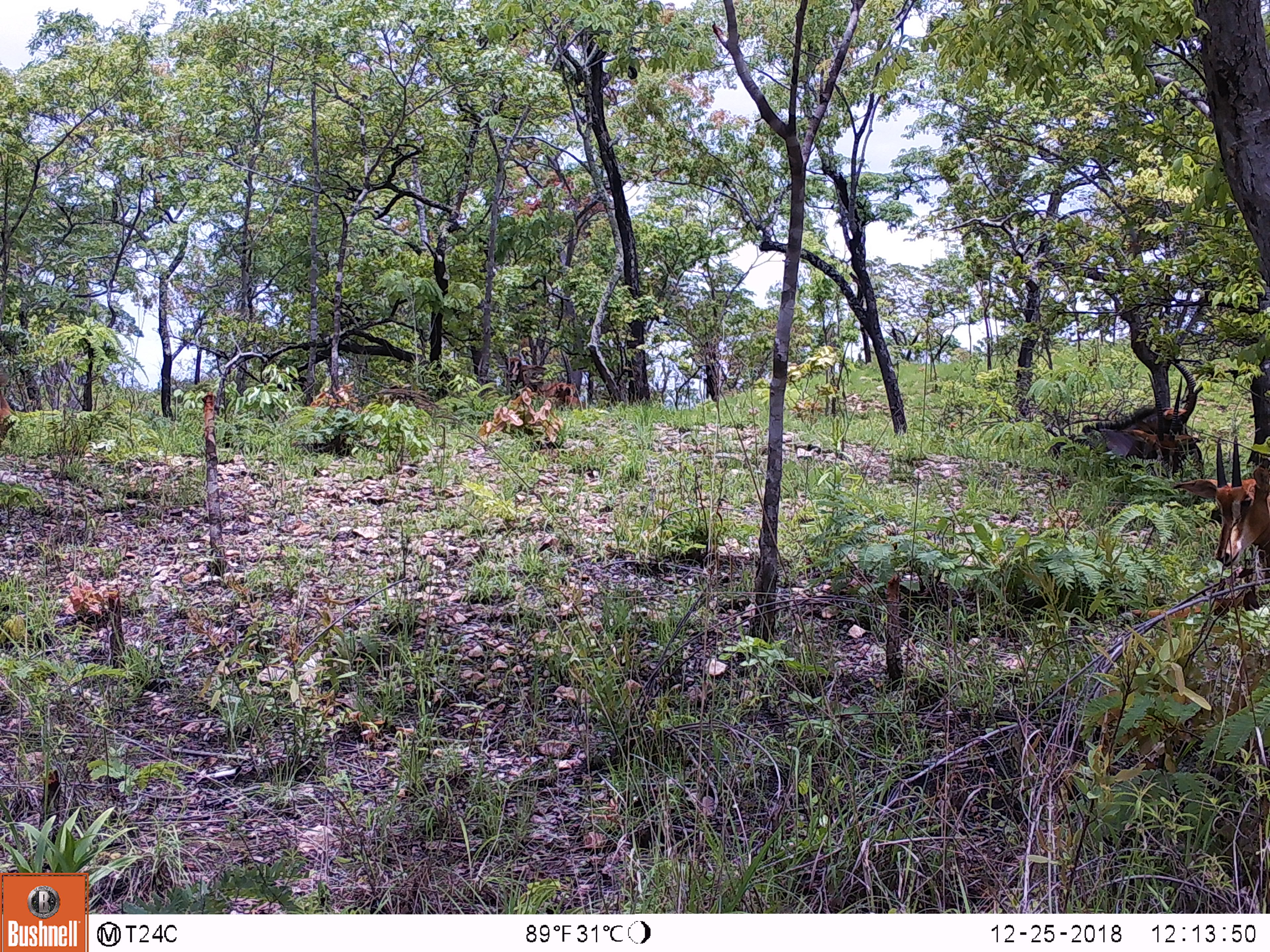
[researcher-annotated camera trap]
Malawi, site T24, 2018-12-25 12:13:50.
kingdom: Animalia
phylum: Chordata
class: Mammalia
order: Artiodactyla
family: Bovidae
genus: Hippotragus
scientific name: Hippotragus niger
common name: sable antelope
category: sable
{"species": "sable (sable antelope) (Hippotragus niger)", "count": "2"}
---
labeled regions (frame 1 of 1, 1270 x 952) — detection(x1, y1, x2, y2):
sable: detection(1061, 348, 1222, 471); detection(1190, 417, 1266, 576)